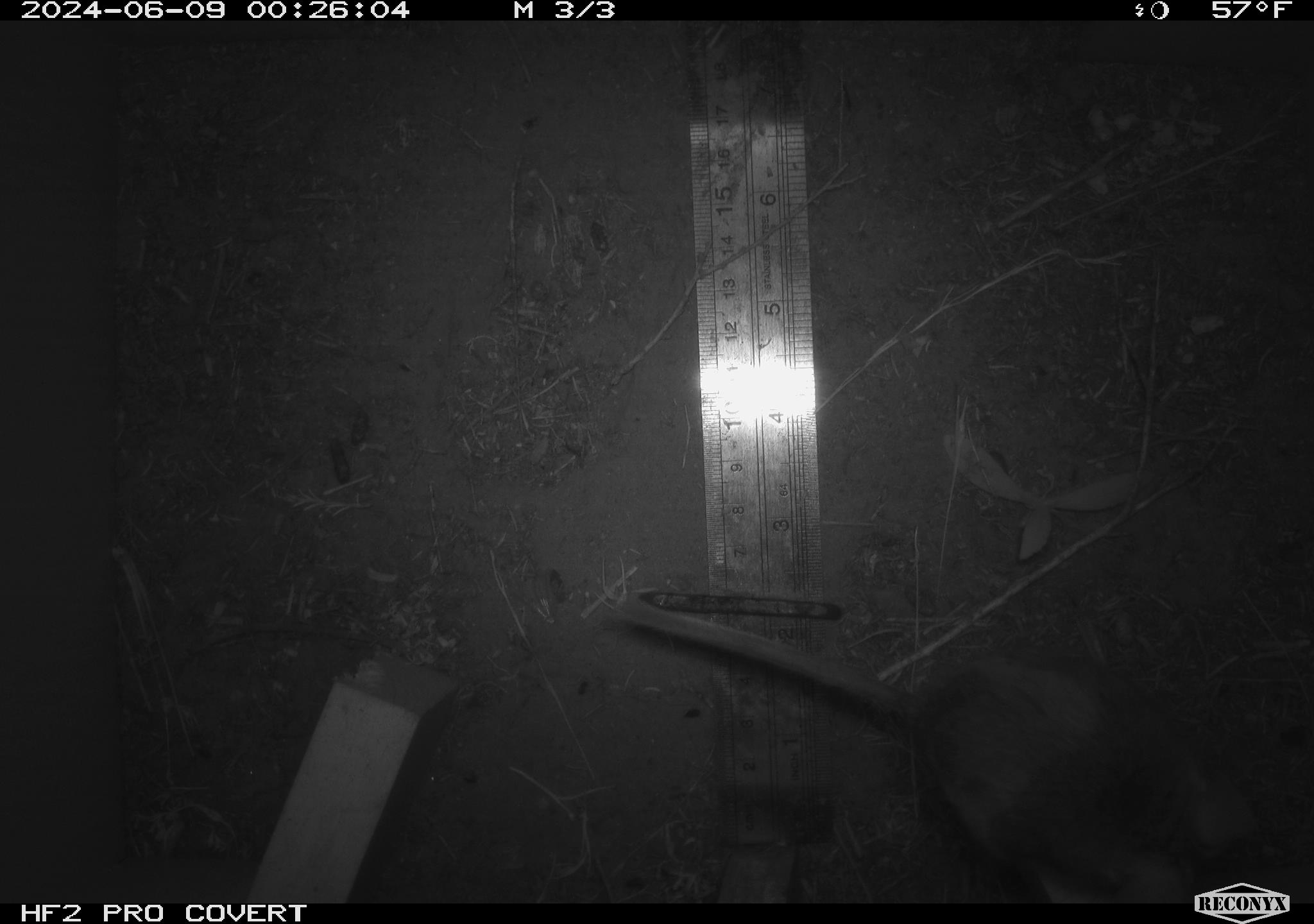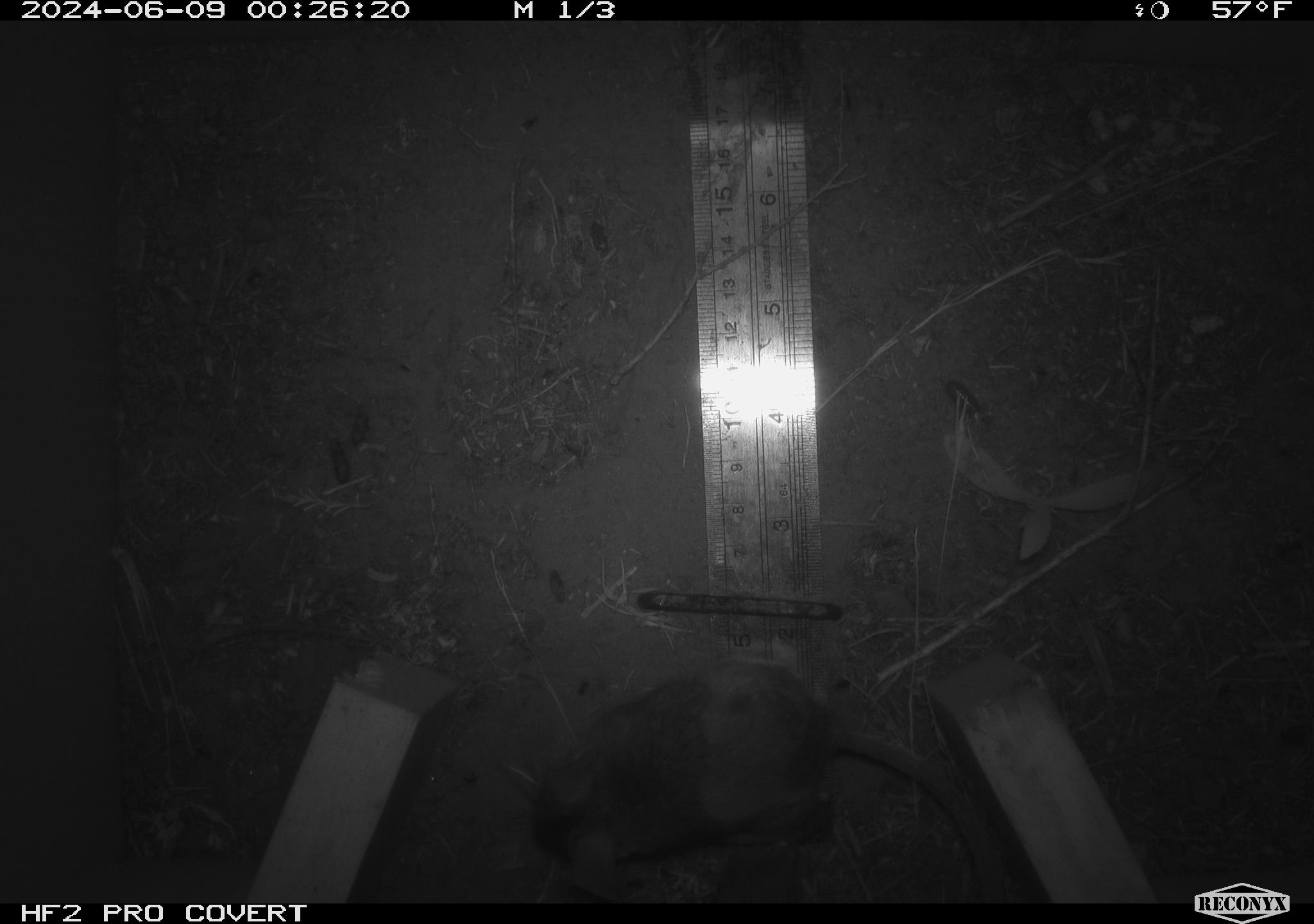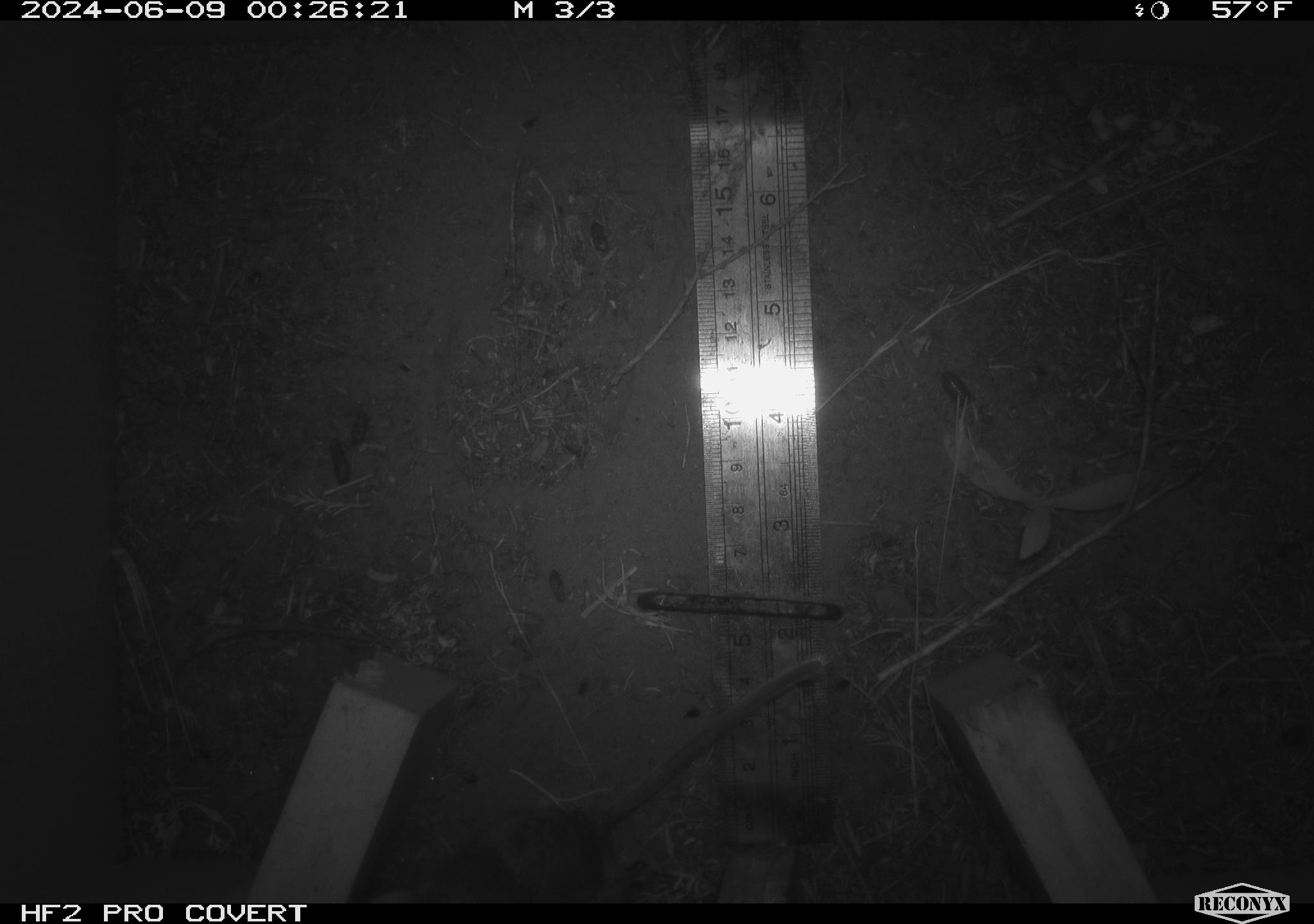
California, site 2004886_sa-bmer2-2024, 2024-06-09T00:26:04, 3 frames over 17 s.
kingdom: Animalia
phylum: Chordata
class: Mammalia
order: Rodentia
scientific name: Rodentia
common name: mouse species